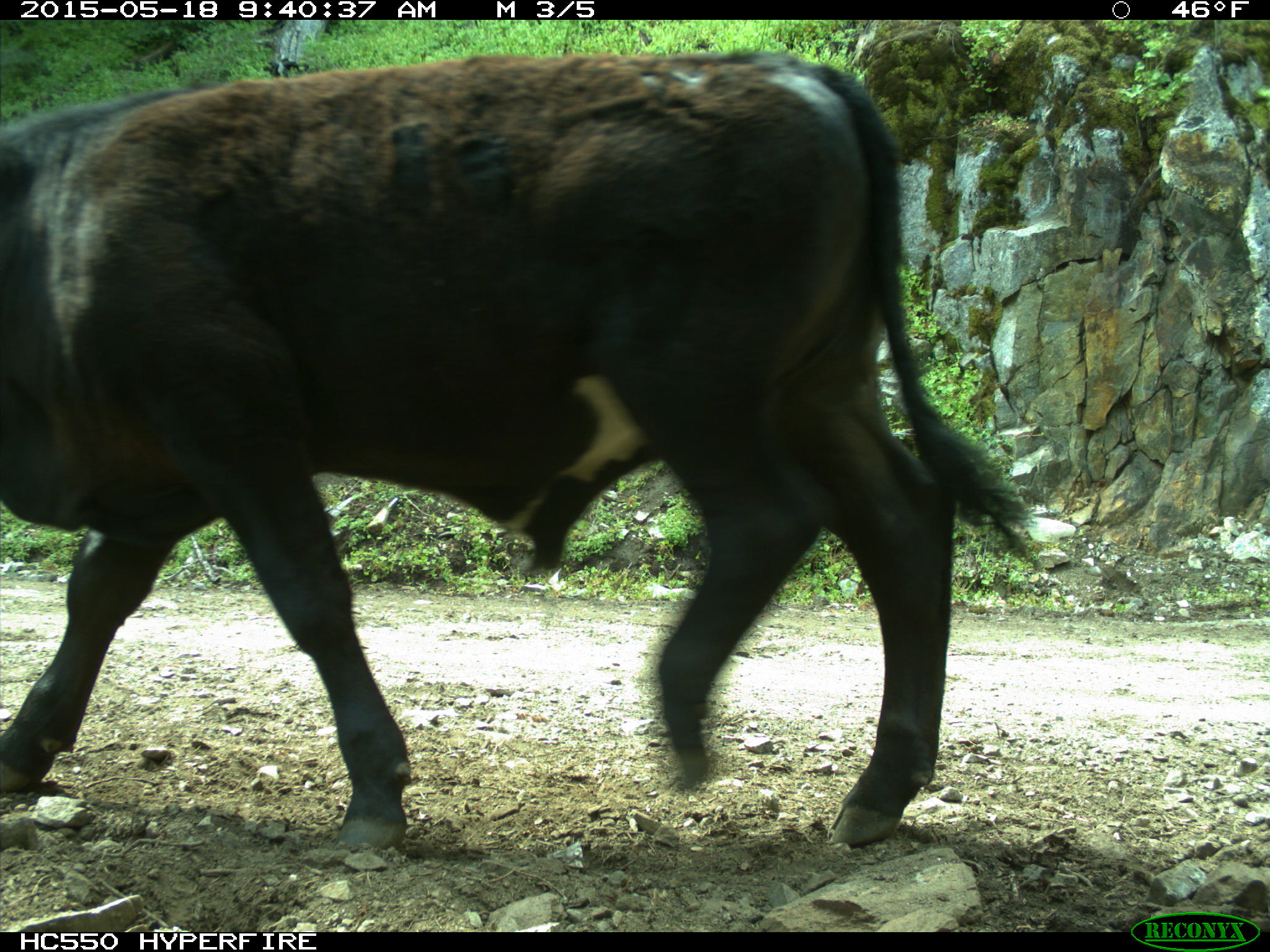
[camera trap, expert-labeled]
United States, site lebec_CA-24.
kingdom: Animalia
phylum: Chordata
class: Mammalia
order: Artiodactyla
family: Bovidae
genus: Bos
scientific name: Bos taurus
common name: domestic cow